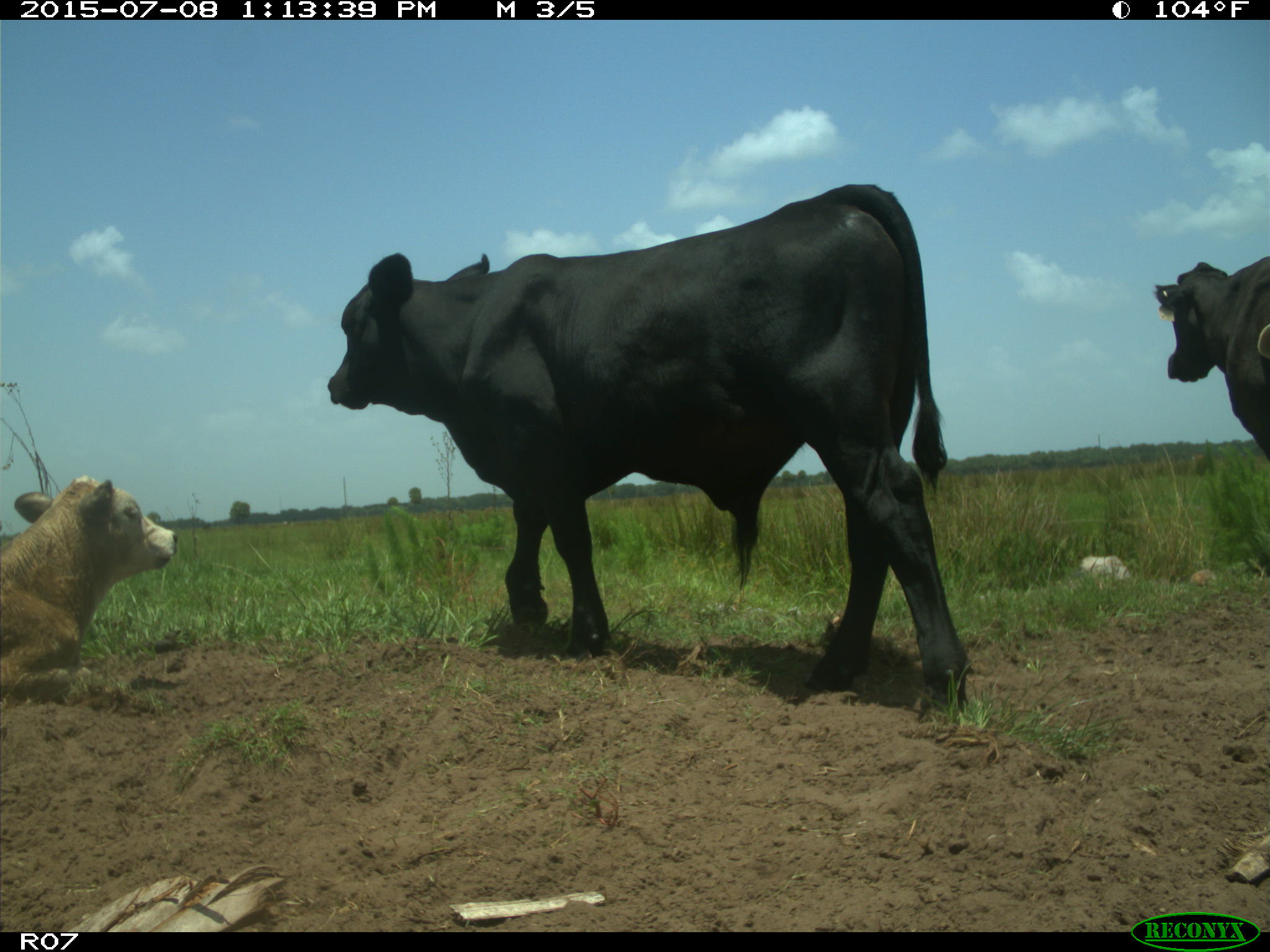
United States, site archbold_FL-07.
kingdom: Animalia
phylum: Chordata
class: Mammalia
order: Artiodactyla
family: Bovidae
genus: Bos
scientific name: Bos taurus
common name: domestic cow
Bos taurus (domestic cow).